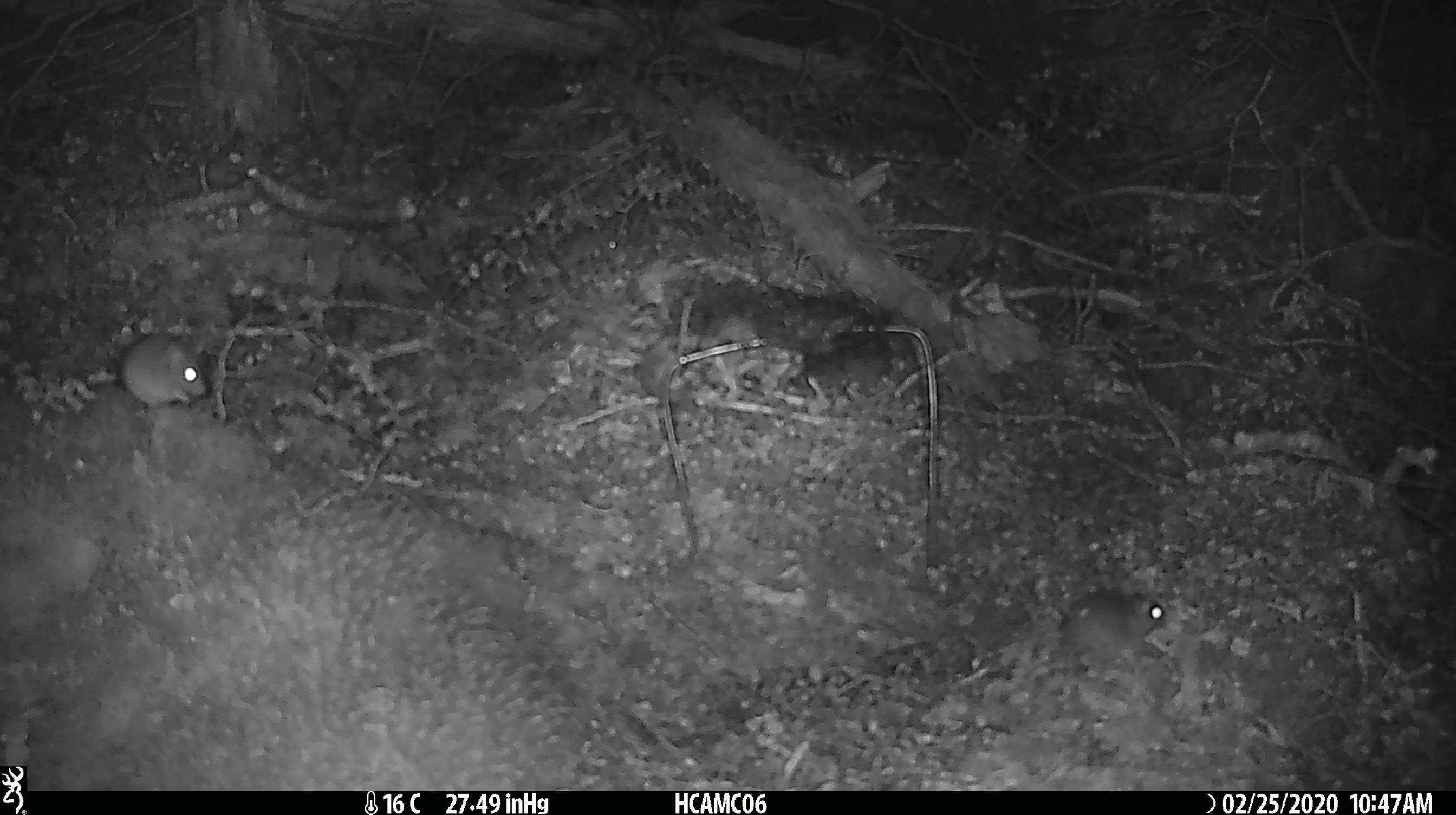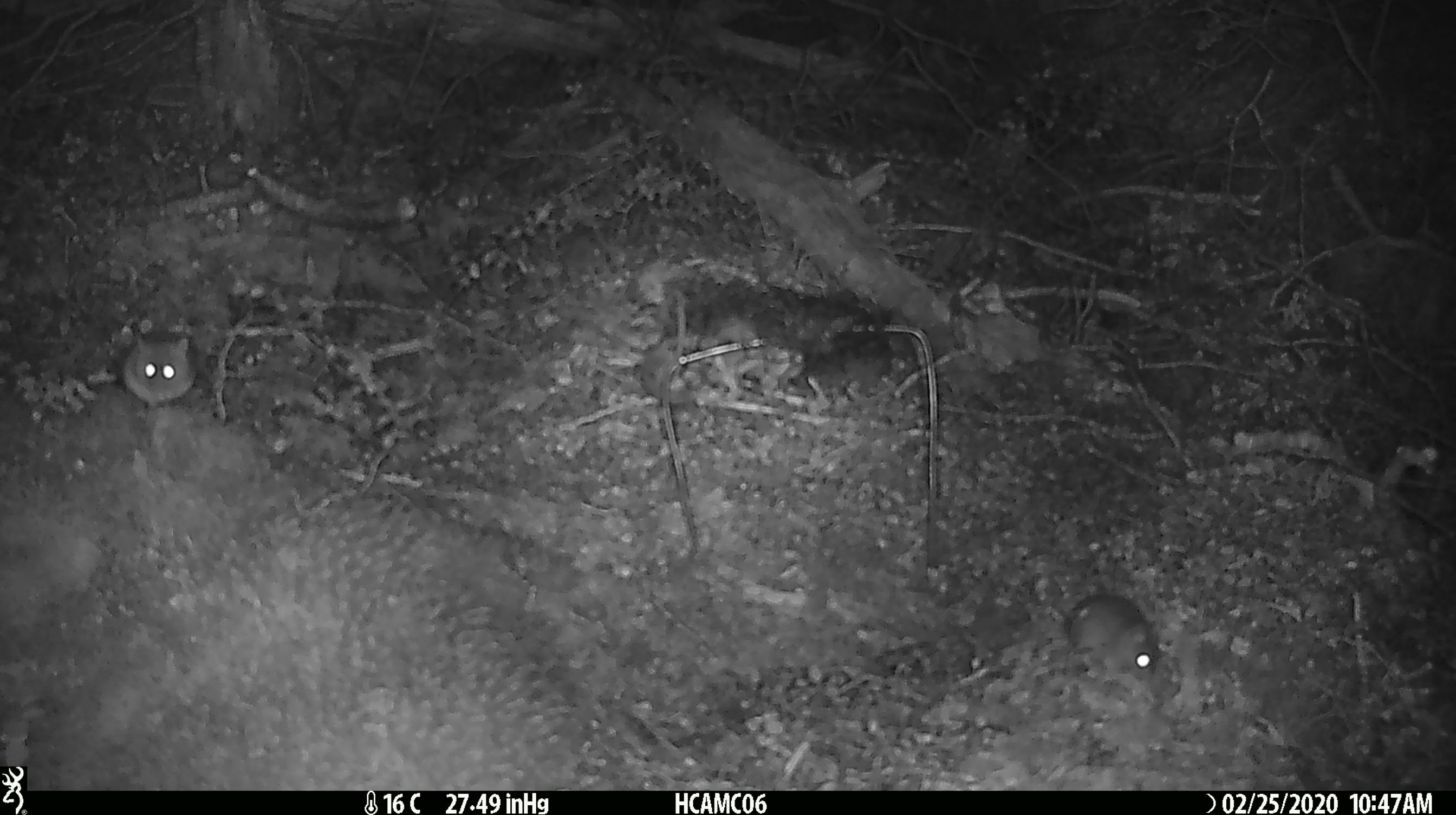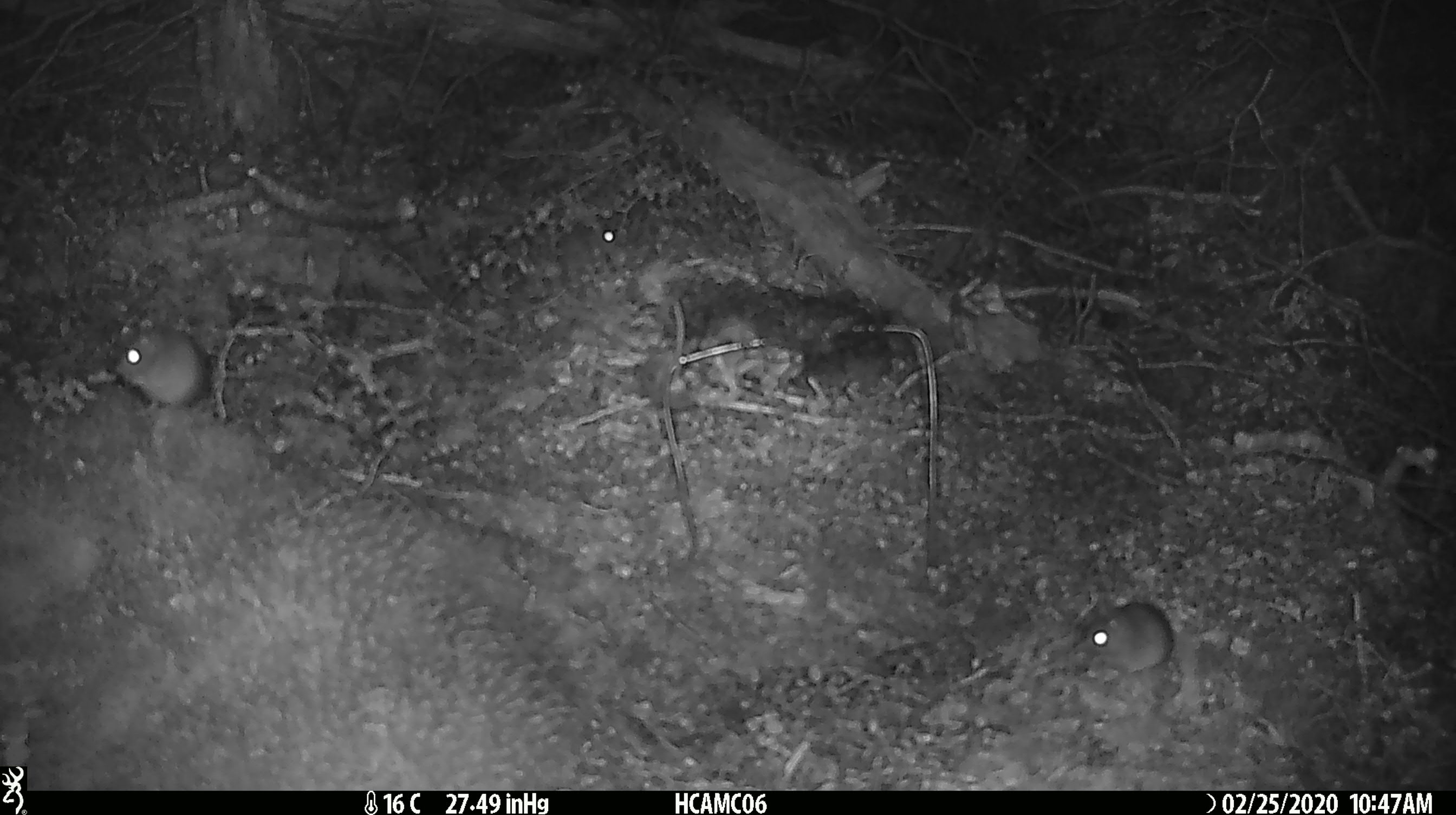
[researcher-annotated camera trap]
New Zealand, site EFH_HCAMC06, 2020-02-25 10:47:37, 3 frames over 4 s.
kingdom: Animalia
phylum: Chordata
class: Mammalia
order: Rodentia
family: Muridae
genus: Mus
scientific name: Mus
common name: mouse